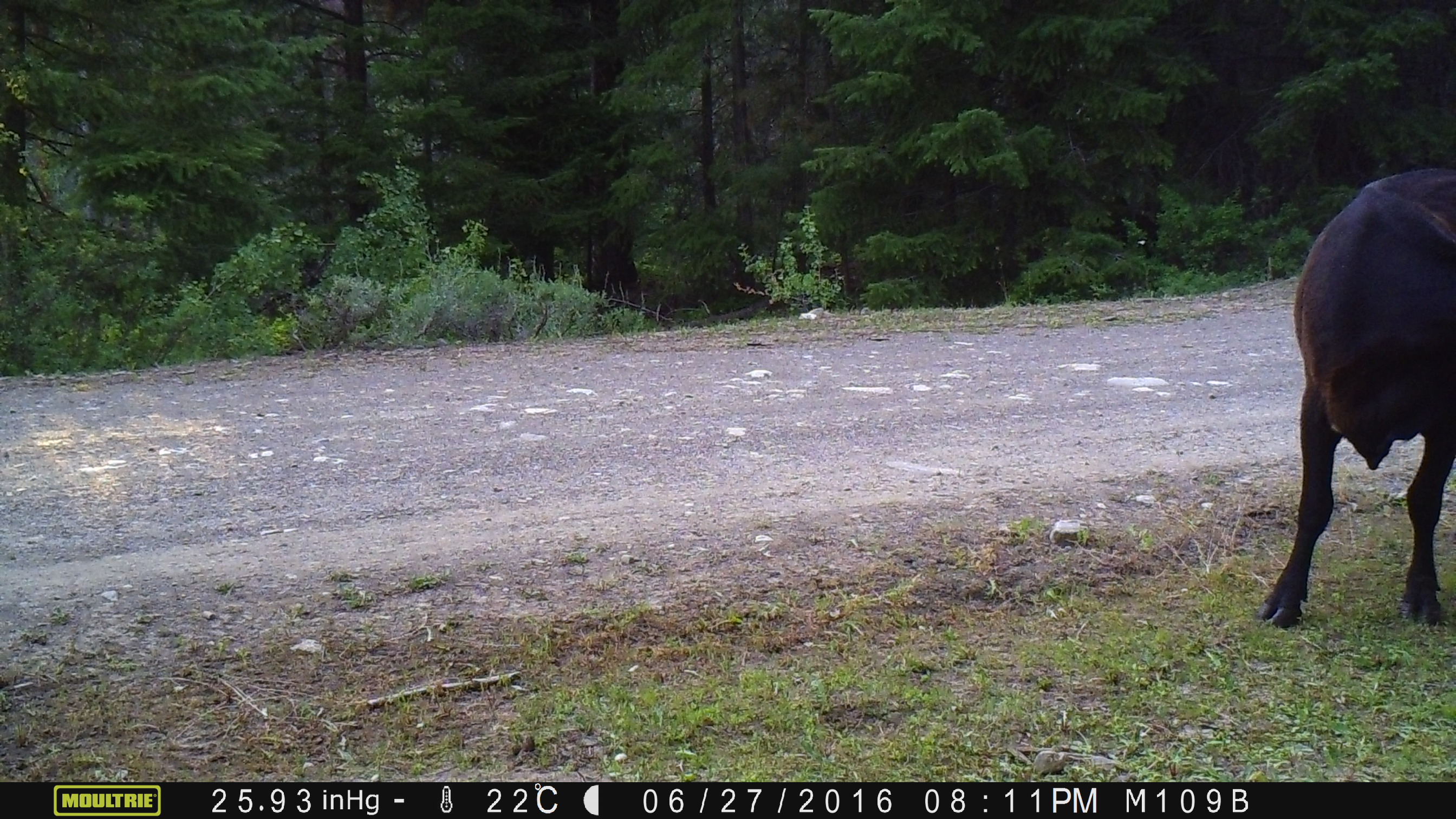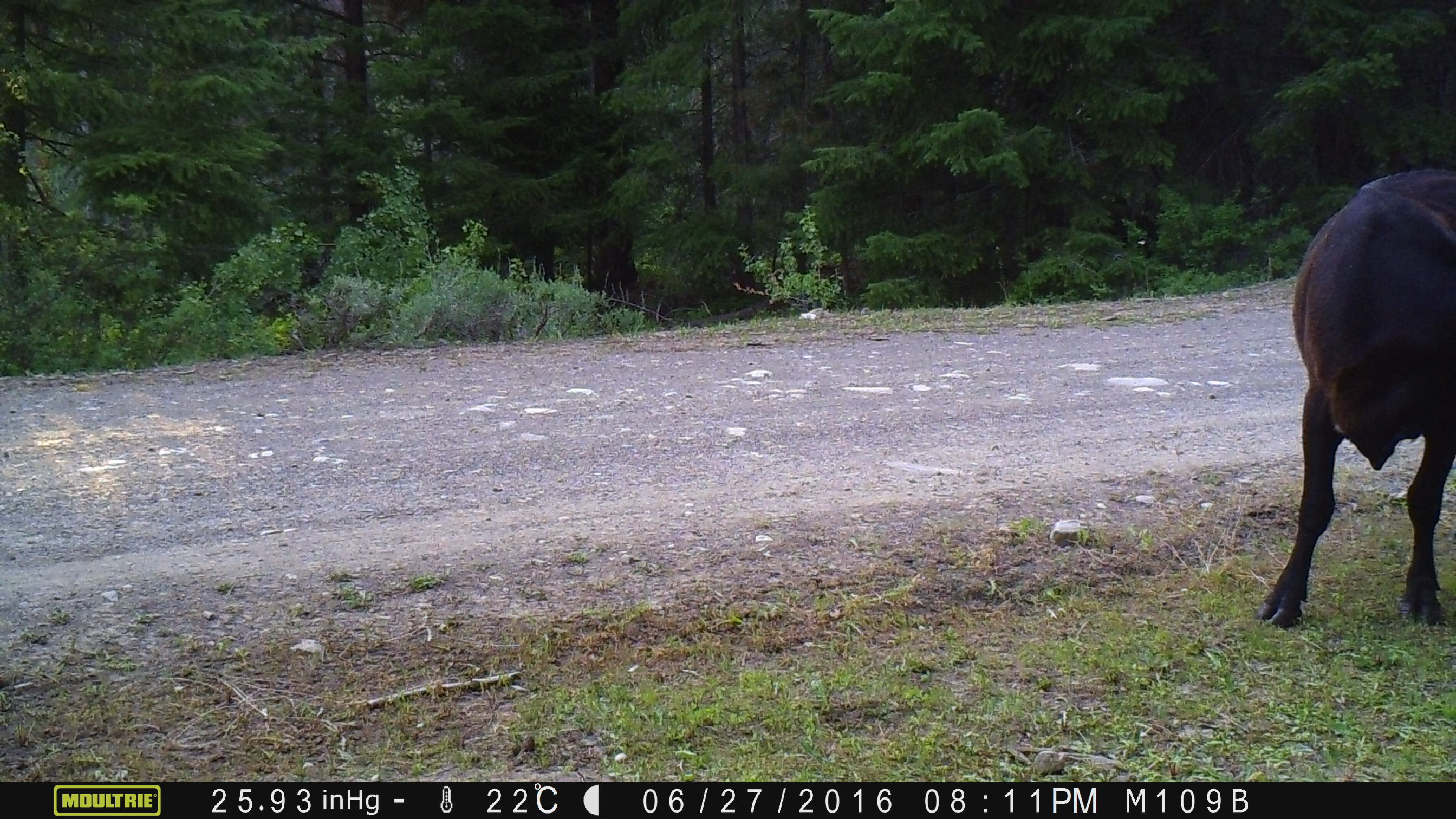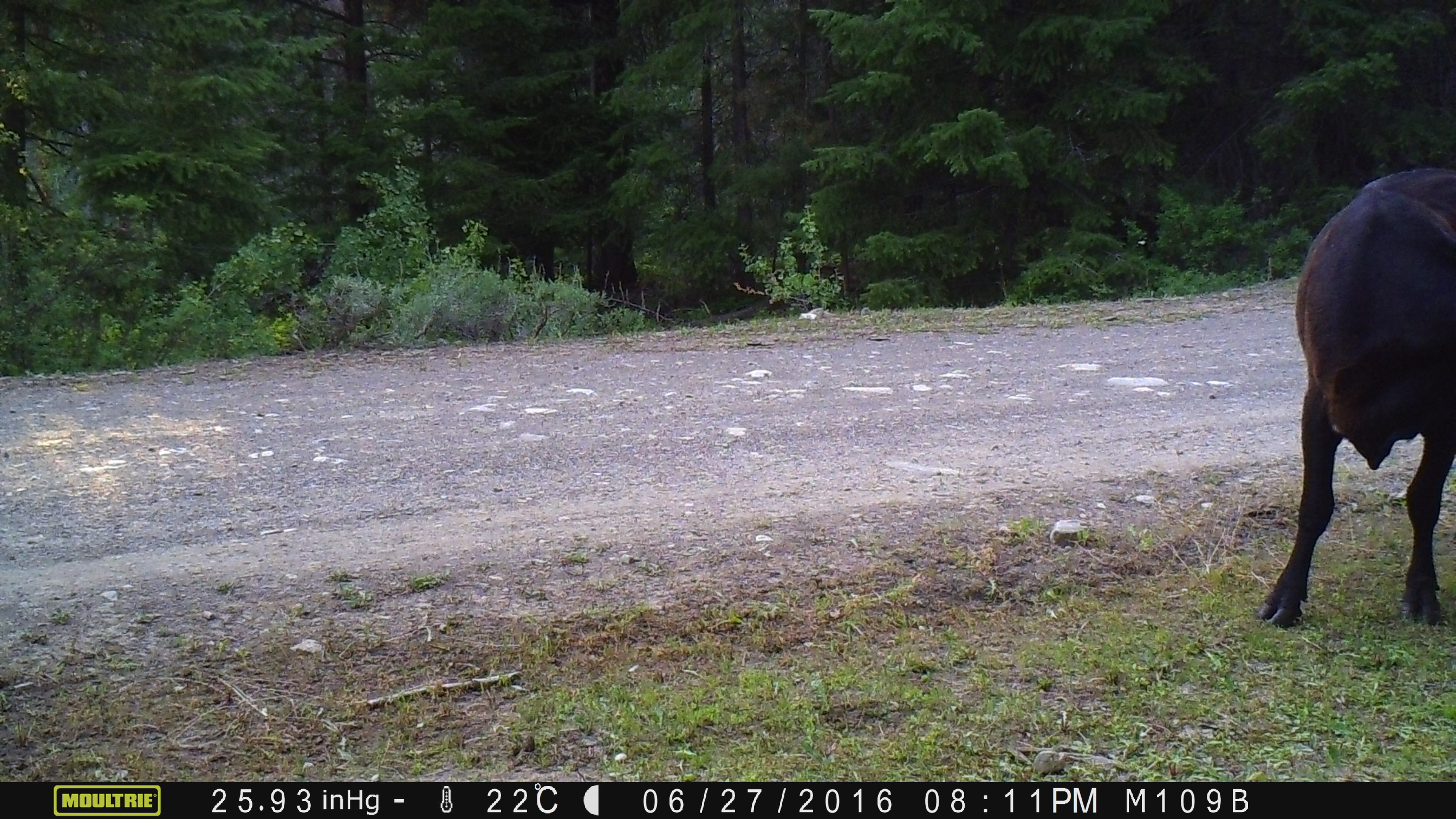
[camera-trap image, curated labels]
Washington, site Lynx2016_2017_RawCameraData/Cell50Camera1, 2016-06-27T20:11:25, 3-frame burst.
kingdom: Animalia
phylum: Chordata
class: Mammalia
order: Artiodactyla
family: Bovidae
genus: Bos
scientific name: Bos taurus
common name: domestic cattle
Domestic cattle (Bos taurus). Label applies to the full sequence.